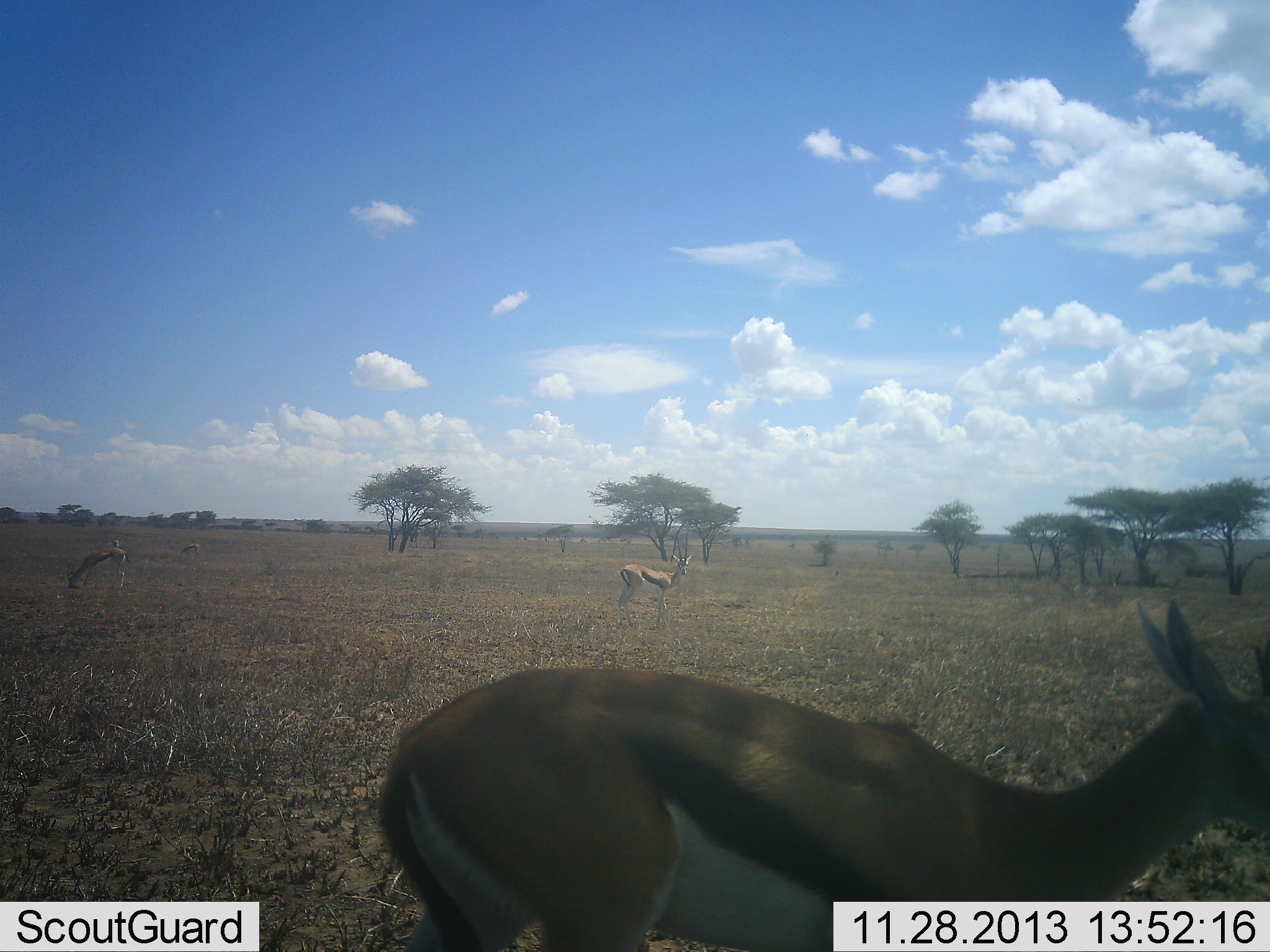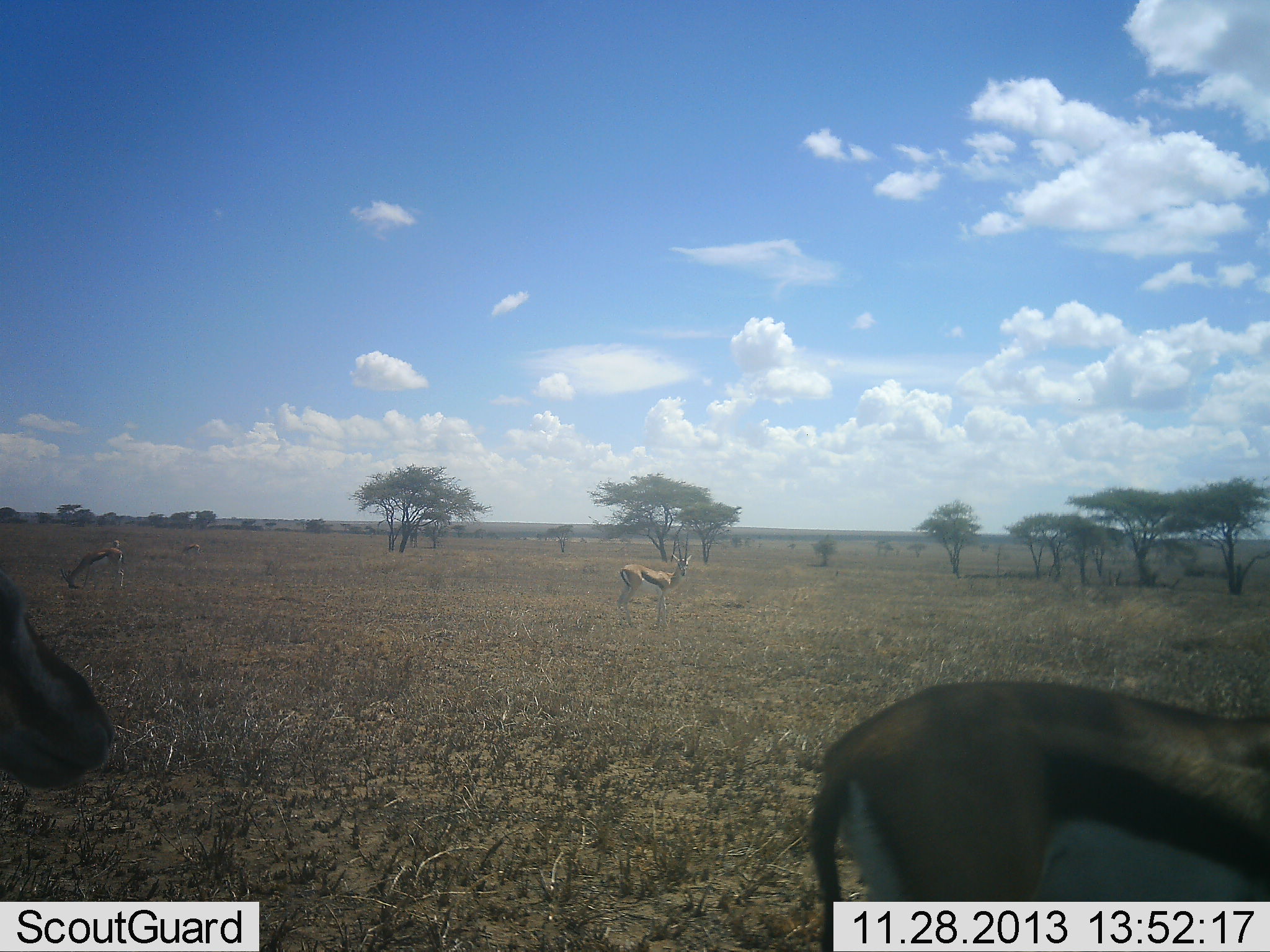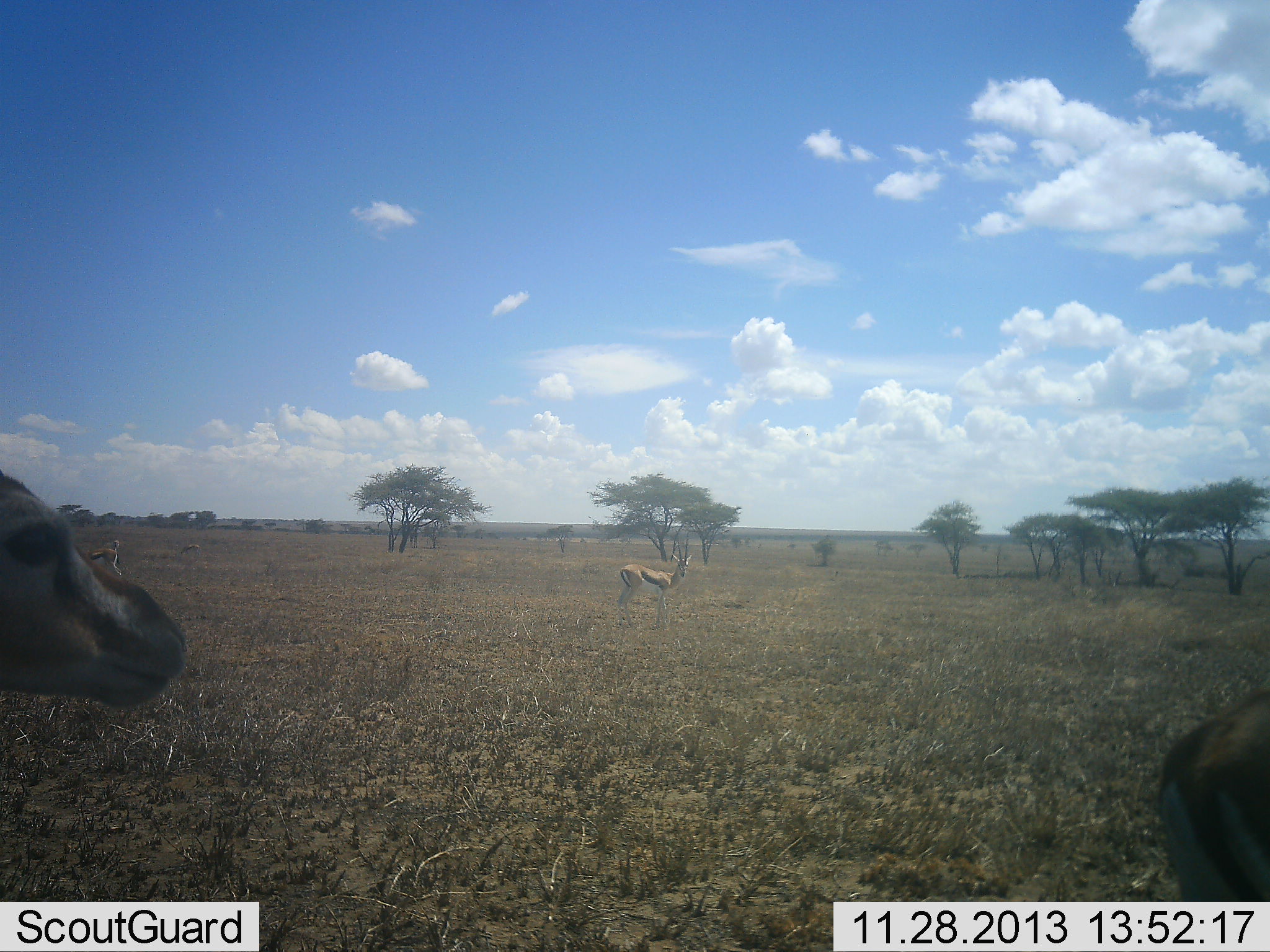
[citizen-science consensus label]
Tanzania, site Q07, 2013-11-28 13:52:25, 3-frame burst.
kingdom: Animalia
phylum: Chordata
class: Mammalia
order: Artiodactyla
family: Bovidae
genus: Eudorcas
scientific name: Eudorcas thomsonii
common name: thomson's gazelle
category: gazellethomsons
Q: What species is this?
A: Gazellethomsons (thomson's gazelle) (Eudorcas thomsonii).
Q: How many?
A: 4.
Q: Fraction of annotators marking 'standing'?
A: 90%.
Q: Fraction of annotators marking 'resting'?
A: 0%.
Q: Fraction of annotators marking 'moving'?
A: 60%.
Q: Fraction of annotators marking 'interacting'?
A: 0%.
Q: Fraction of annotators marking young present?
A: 0%.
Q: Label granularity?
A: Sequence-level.